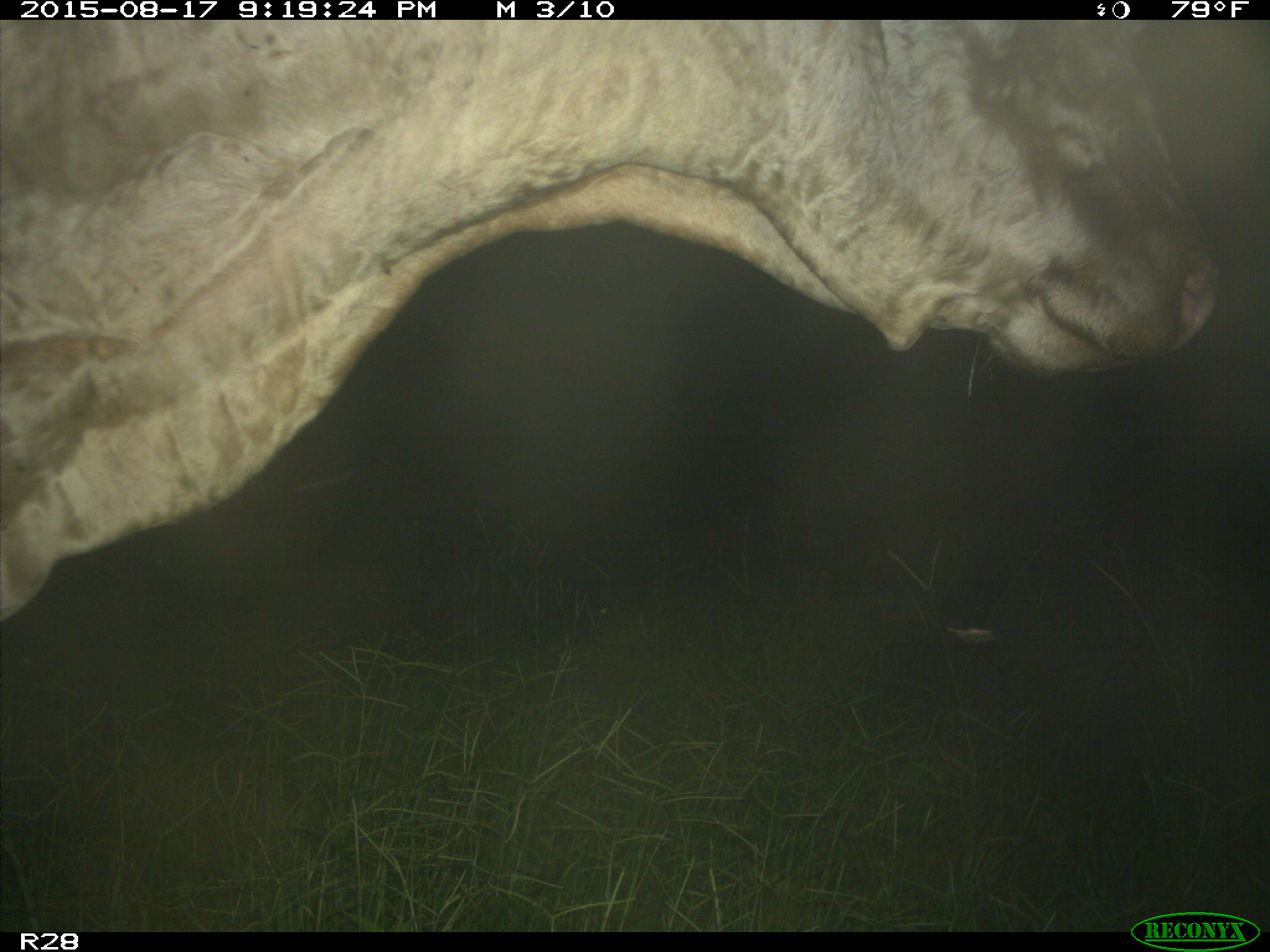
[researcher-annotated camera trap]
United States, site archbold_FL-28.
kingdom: Animalia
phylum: Chordata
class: Mammalia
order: Artiodactyla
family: Bovidae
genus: Bos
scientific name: Bos taurus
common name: domestic cow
Bos taurus (domestic cow).